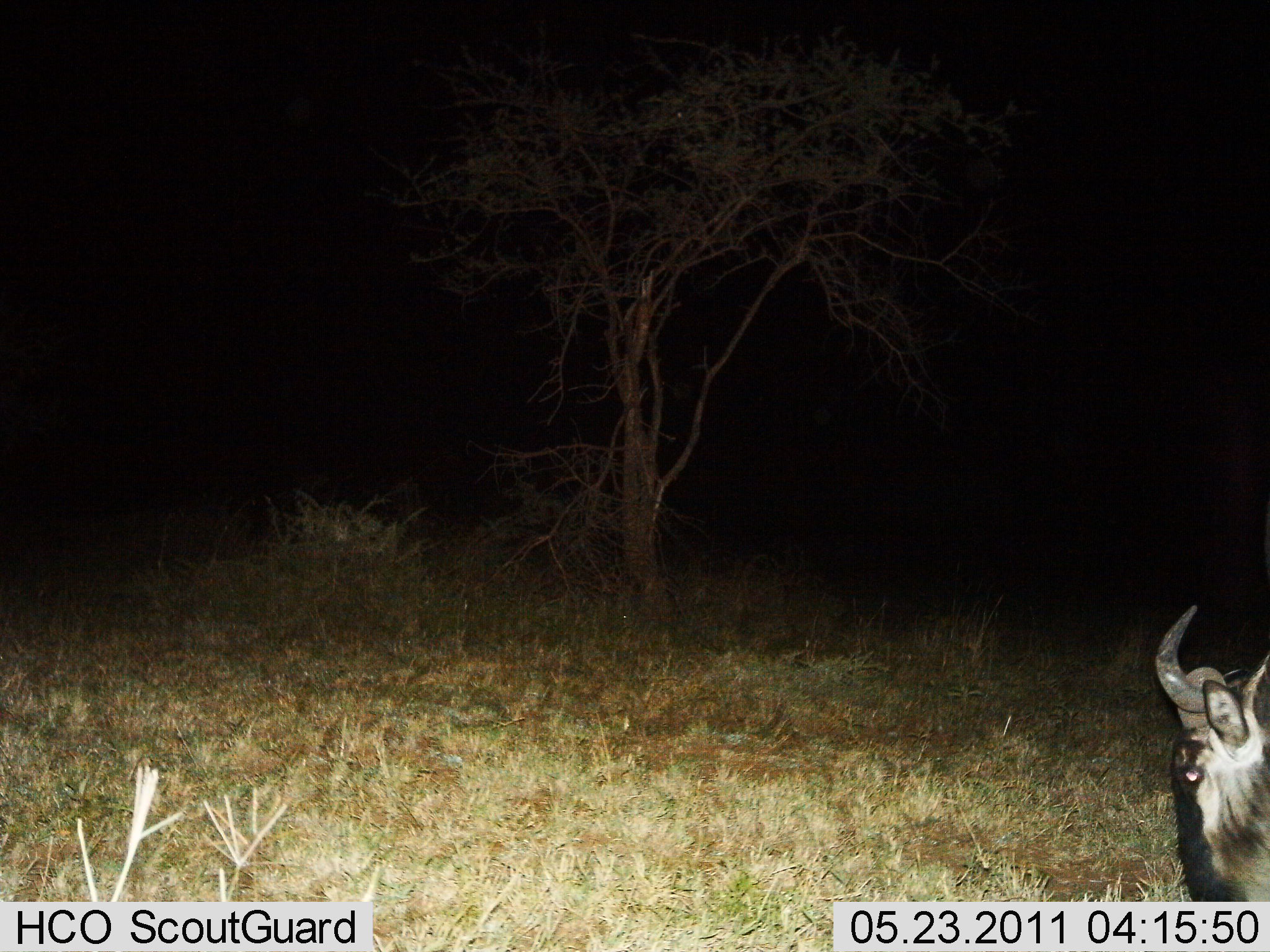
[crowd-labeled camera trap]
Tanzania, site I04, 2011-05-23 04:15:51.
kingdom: Animalia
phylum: Chordata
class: Mammalia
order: Artiodactyla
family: Bovidae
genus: Connochaetes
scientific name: Connochaetes taurinus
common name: blue wildebeest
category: wildebeest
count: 1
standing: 45%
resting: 9%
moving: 27%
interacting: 0%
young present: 0%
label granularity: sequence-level